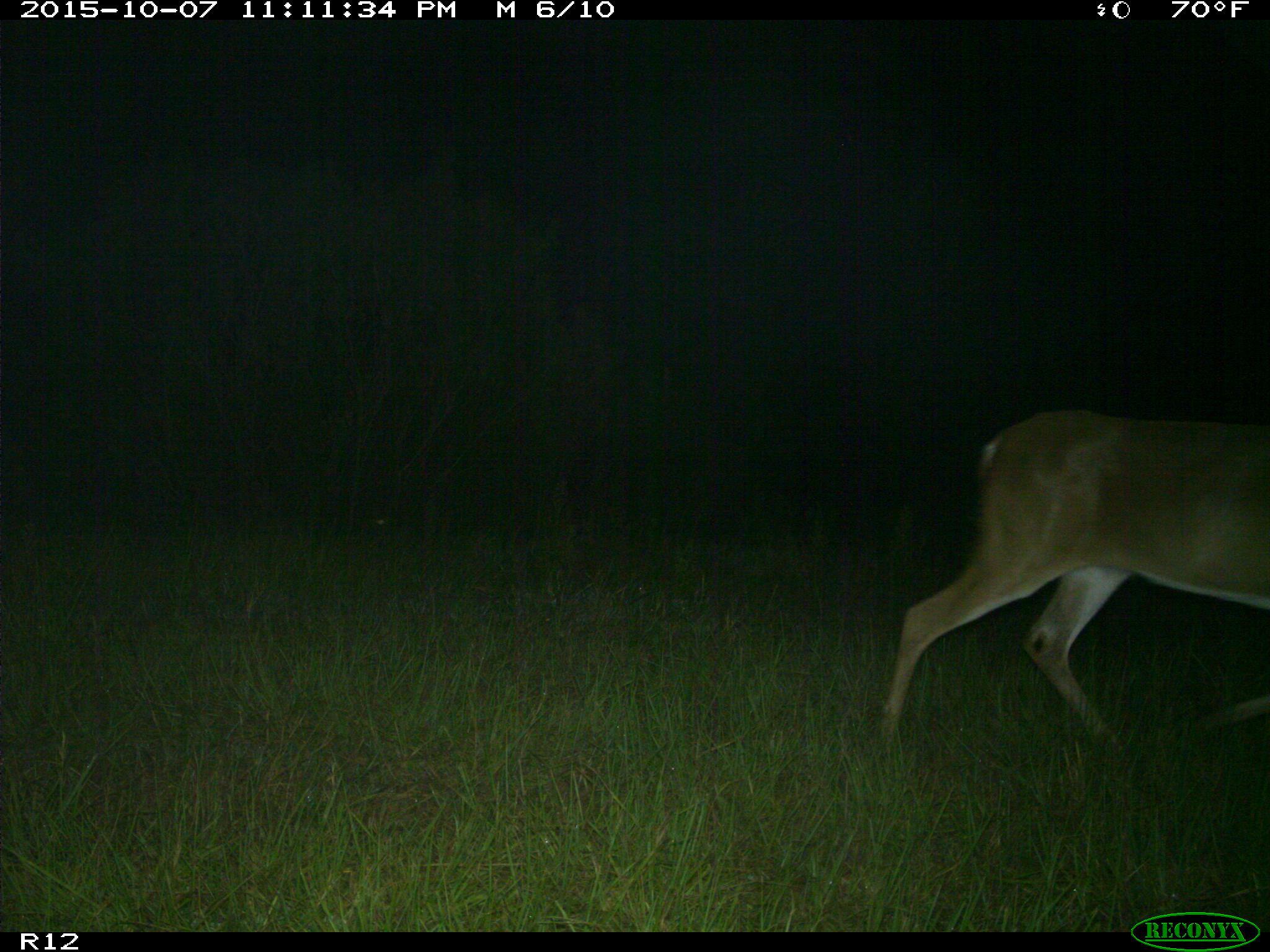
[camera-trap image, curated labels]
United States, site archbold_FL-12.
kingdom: Animalia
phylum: Chordata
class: Mammalia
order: Artiodactyla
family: Cervidae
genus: Odocoileus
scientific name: Odocoileus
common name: deer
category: unidentified deer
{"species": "unidentified deer (deer) (Odocoileus)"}